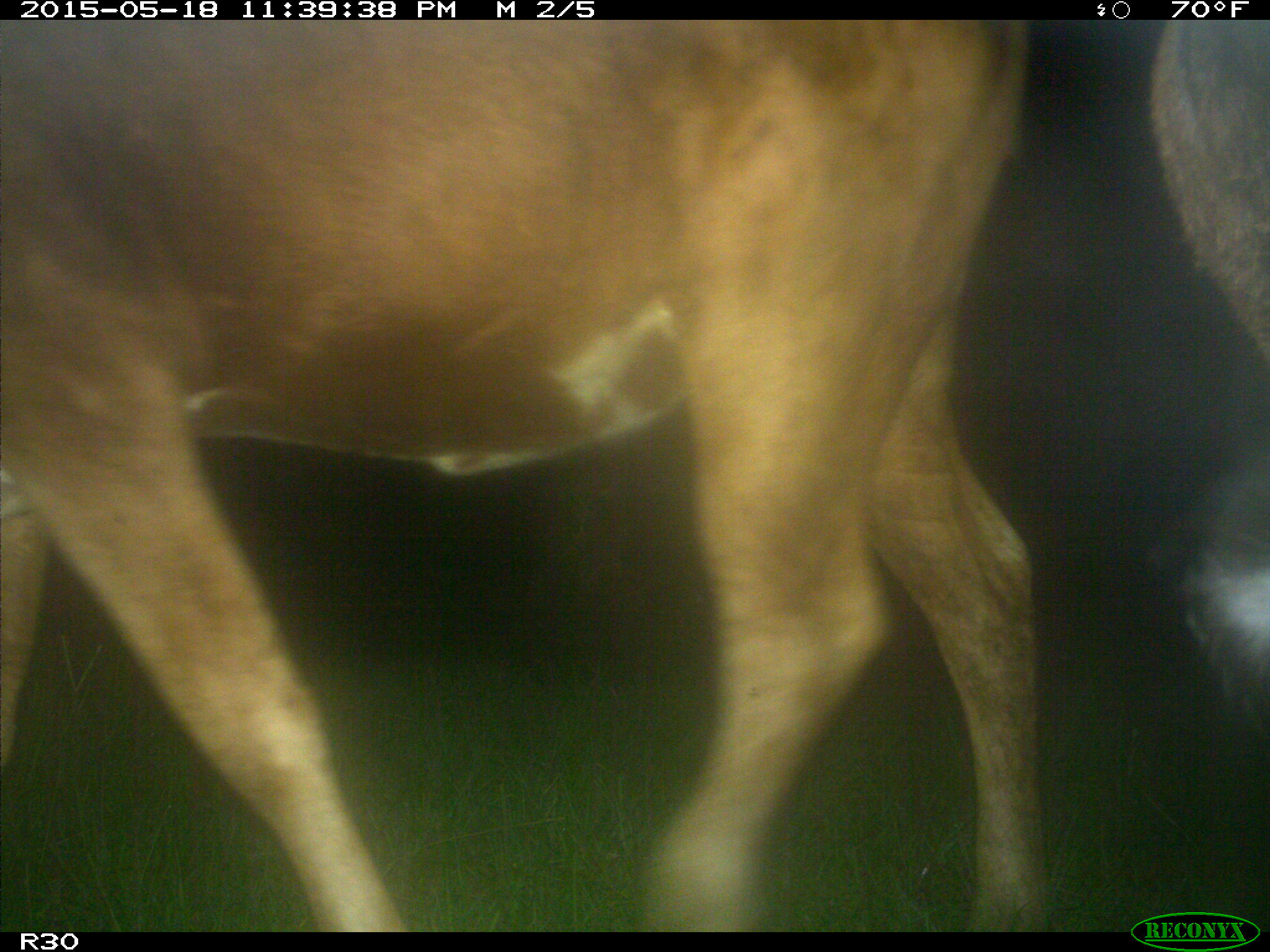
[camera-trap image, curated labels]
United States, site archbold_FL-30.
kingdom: Animalia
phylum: Chordata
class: Mammalia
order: Artiodactyla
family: Bovidae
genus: Bos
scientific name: Bos taurus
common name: domestic cow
Bos taurus (domestic cow).